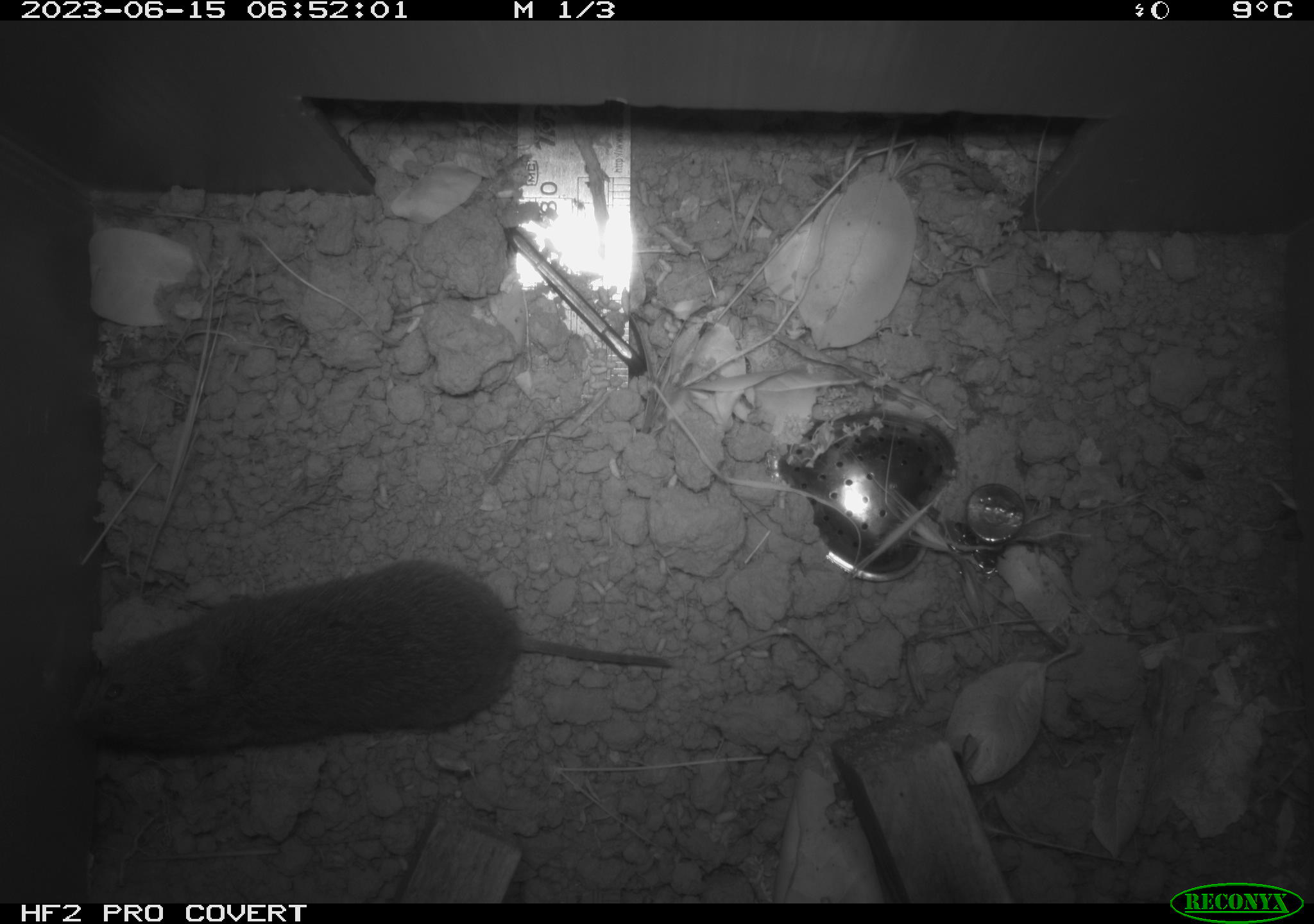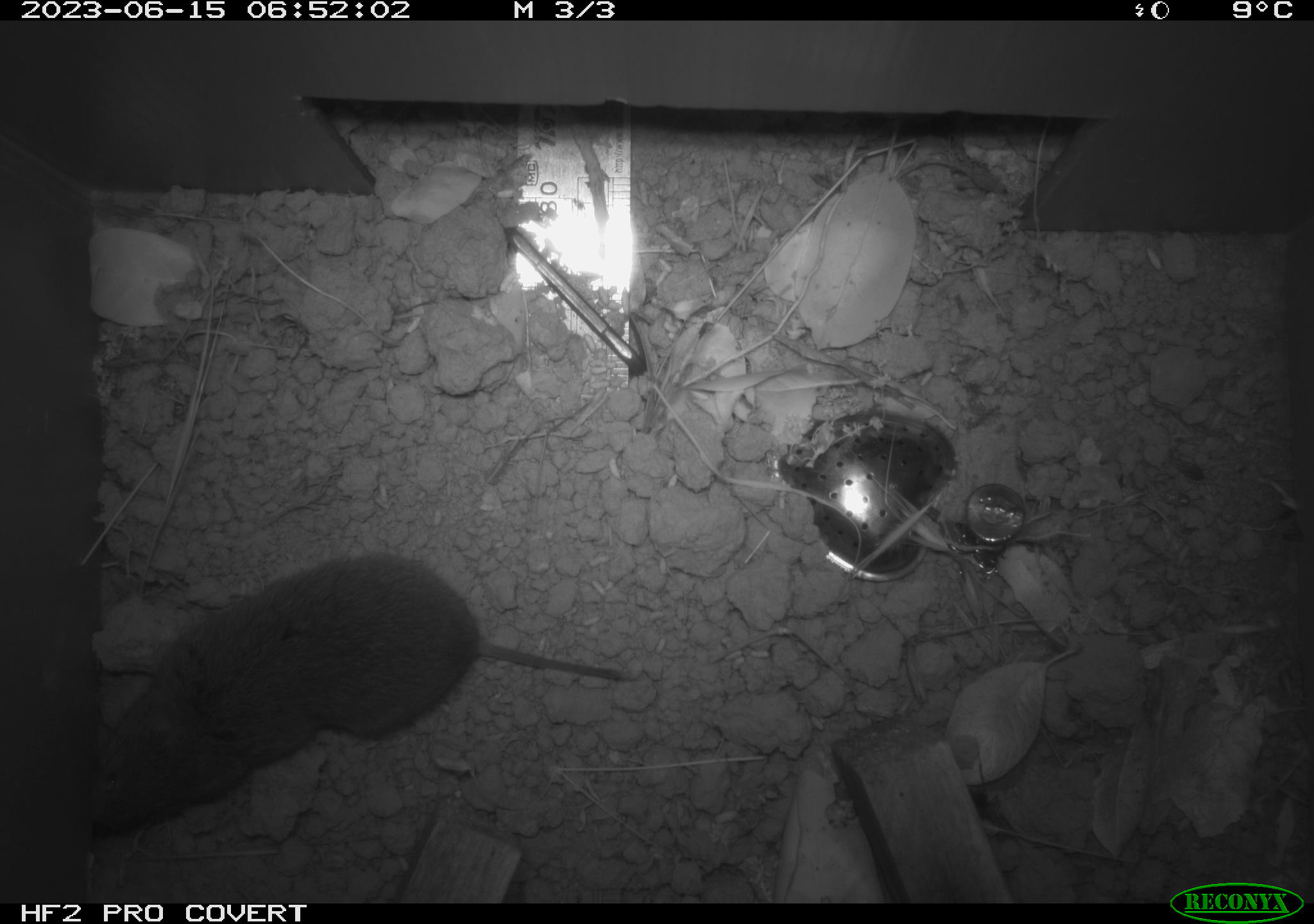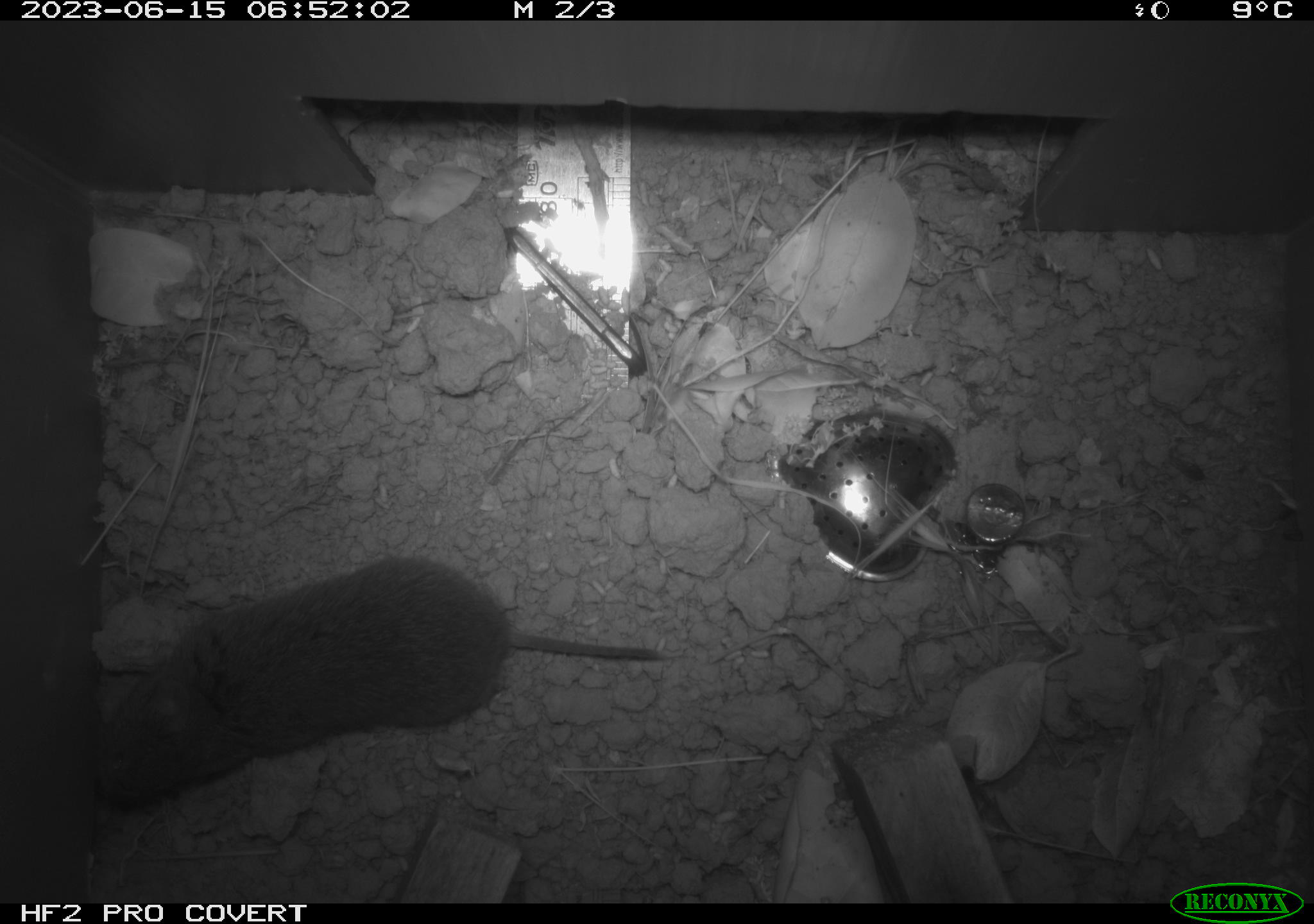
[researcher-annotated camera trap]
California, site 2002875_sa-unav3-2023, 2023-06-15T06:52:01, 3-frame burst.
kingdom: Animalia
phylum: Chordata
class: Mammalia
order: Rodentia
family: Cricetidae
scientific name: Arvicolinae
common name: voles, lemmings, and muskrats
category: arvicolinae subfamily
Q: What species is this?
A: Arvicolinae subfamily (voles, lemmings, and muskrats) (Arvicolinae).